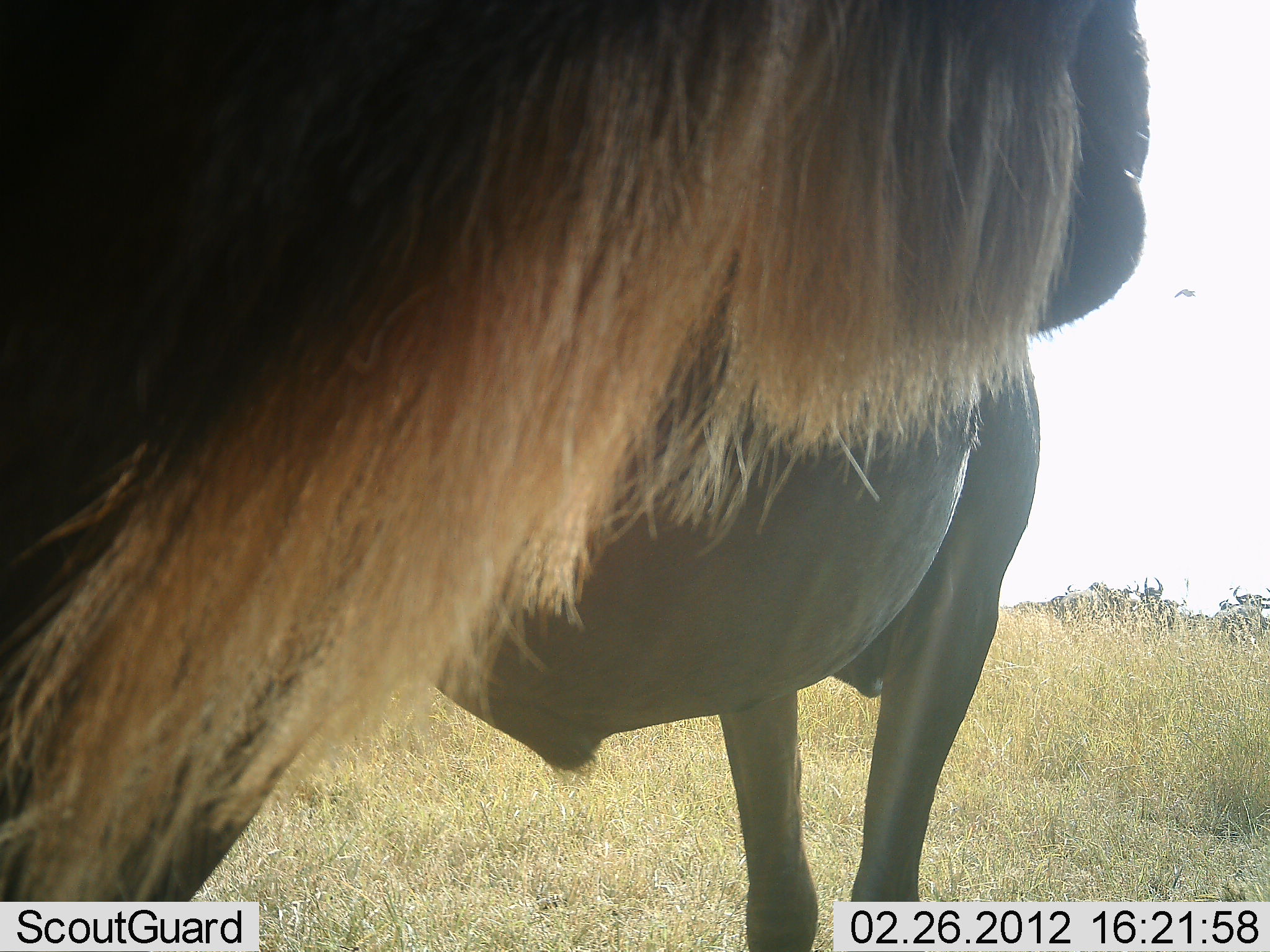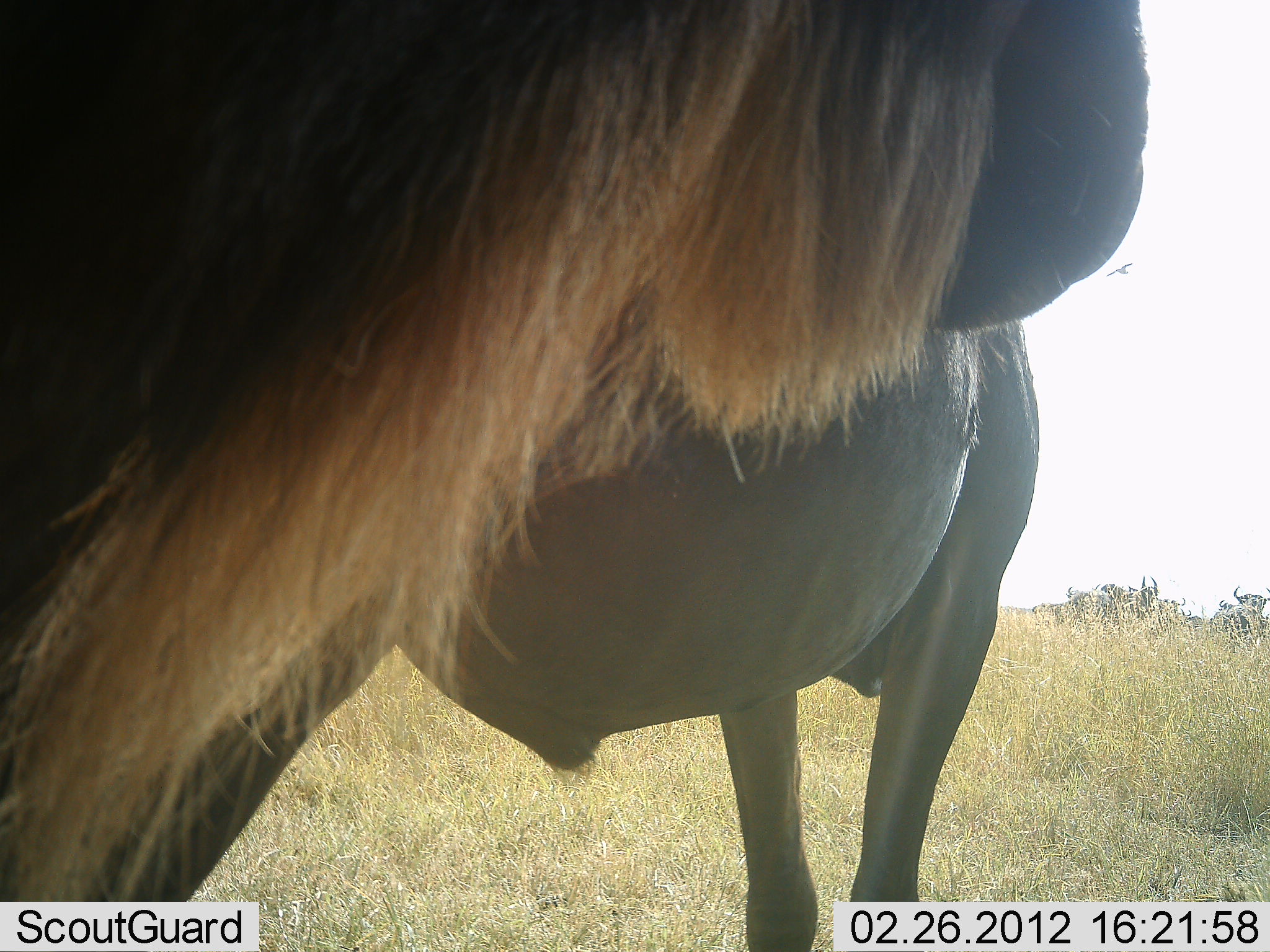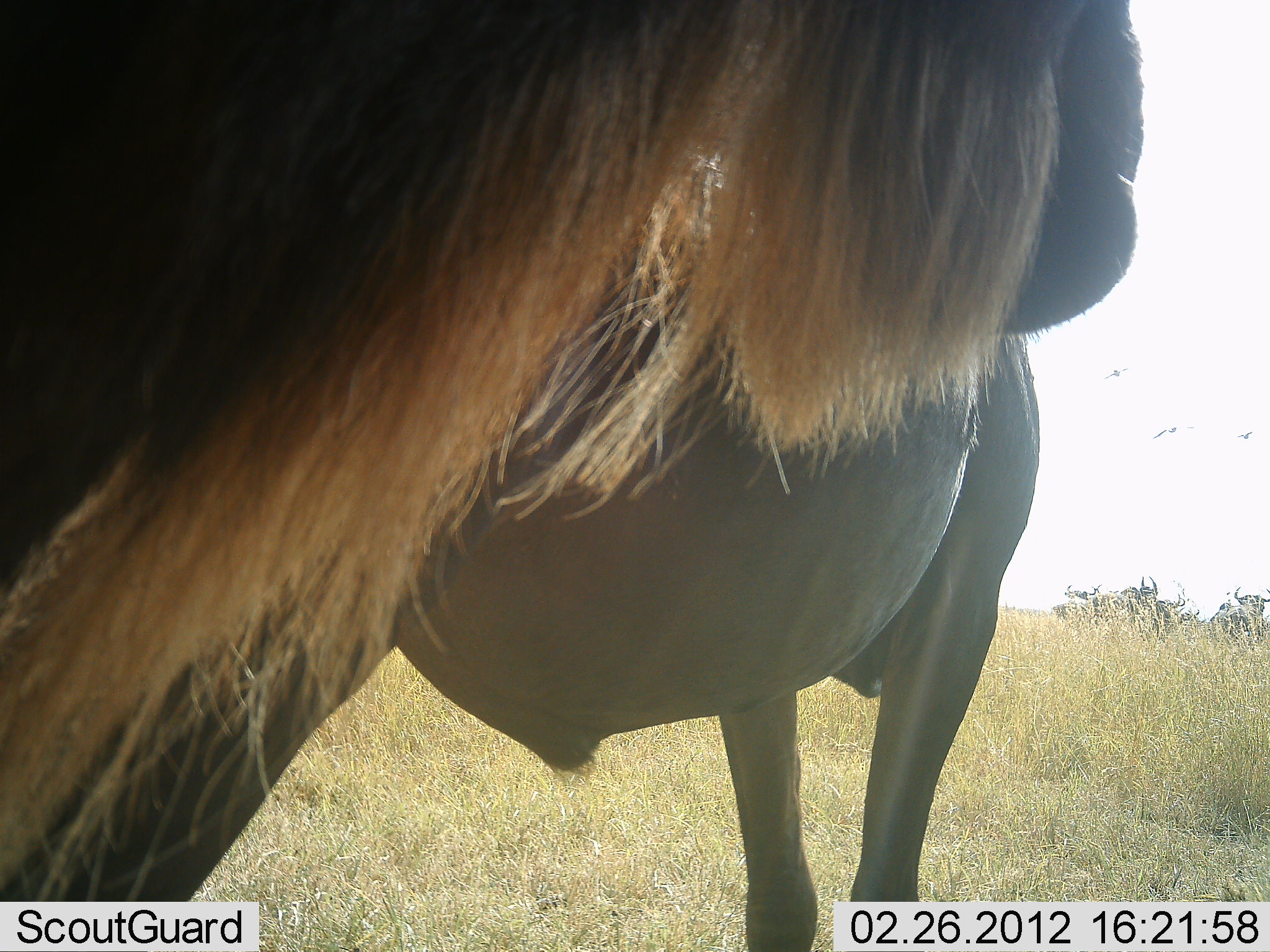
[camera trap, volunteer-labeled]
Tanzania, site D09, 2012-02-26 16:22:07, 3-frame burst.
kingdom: Animalia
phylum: Chordata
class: Mammalia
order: Artiodactyla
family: Bovidae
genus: Connochaetes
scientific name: Connochaetes taurinus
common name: blue wildebeest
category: wildebeest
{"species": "wildebeest (blue wildebeest) (Connochaetes taurinus)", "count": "5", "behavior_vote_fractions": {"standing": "100%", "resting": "0%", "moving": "24%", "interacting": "6%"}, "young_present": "0%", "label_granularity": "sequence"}